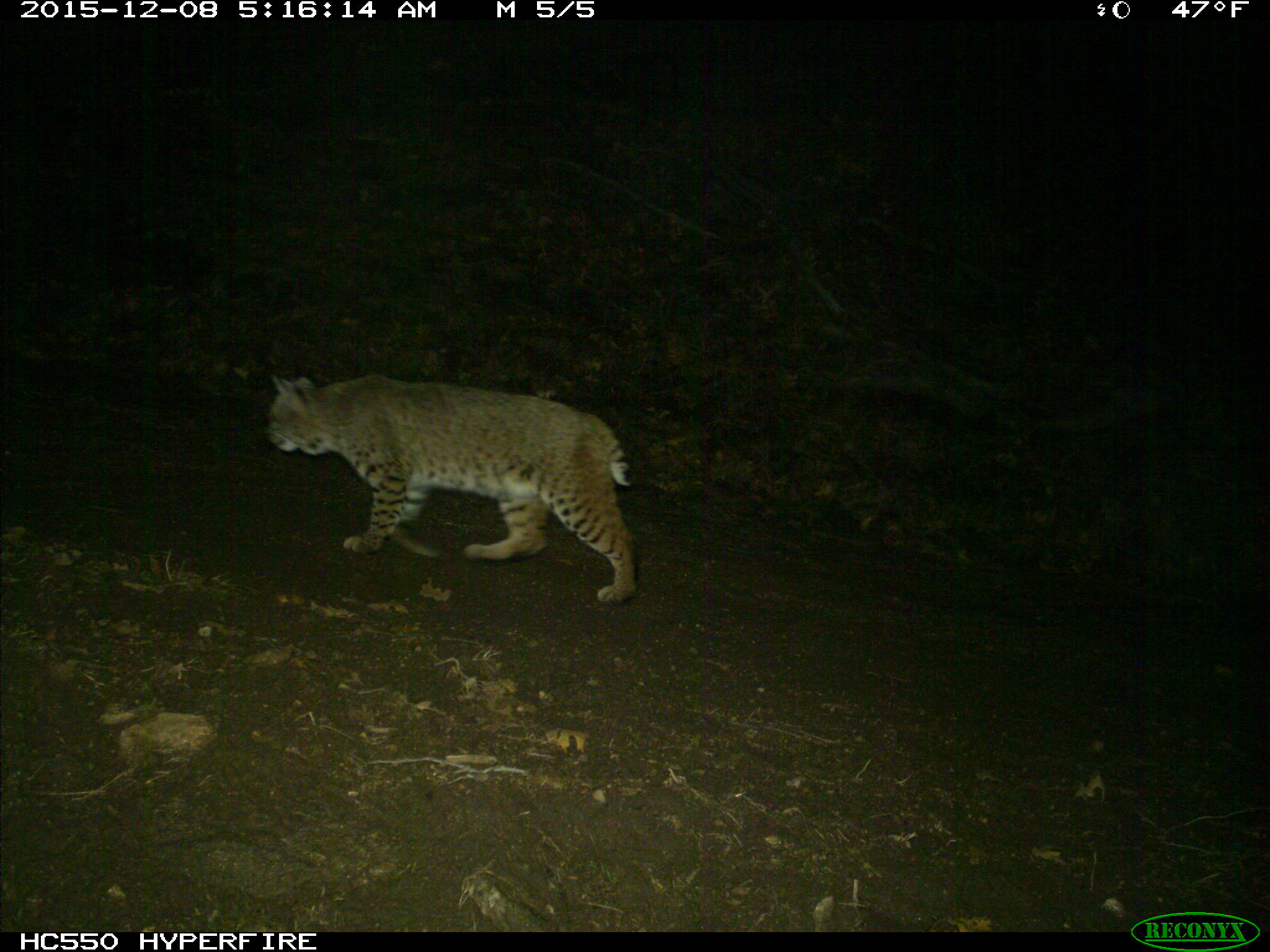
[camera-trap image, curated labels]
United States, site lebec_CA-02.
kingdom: Animalia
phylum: Chordata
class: Mammalia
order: Carnivora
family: Felidae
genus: Lynx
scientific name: Lynx rufus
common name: bobcat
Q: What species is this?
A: Lynx rufus (bobcat).